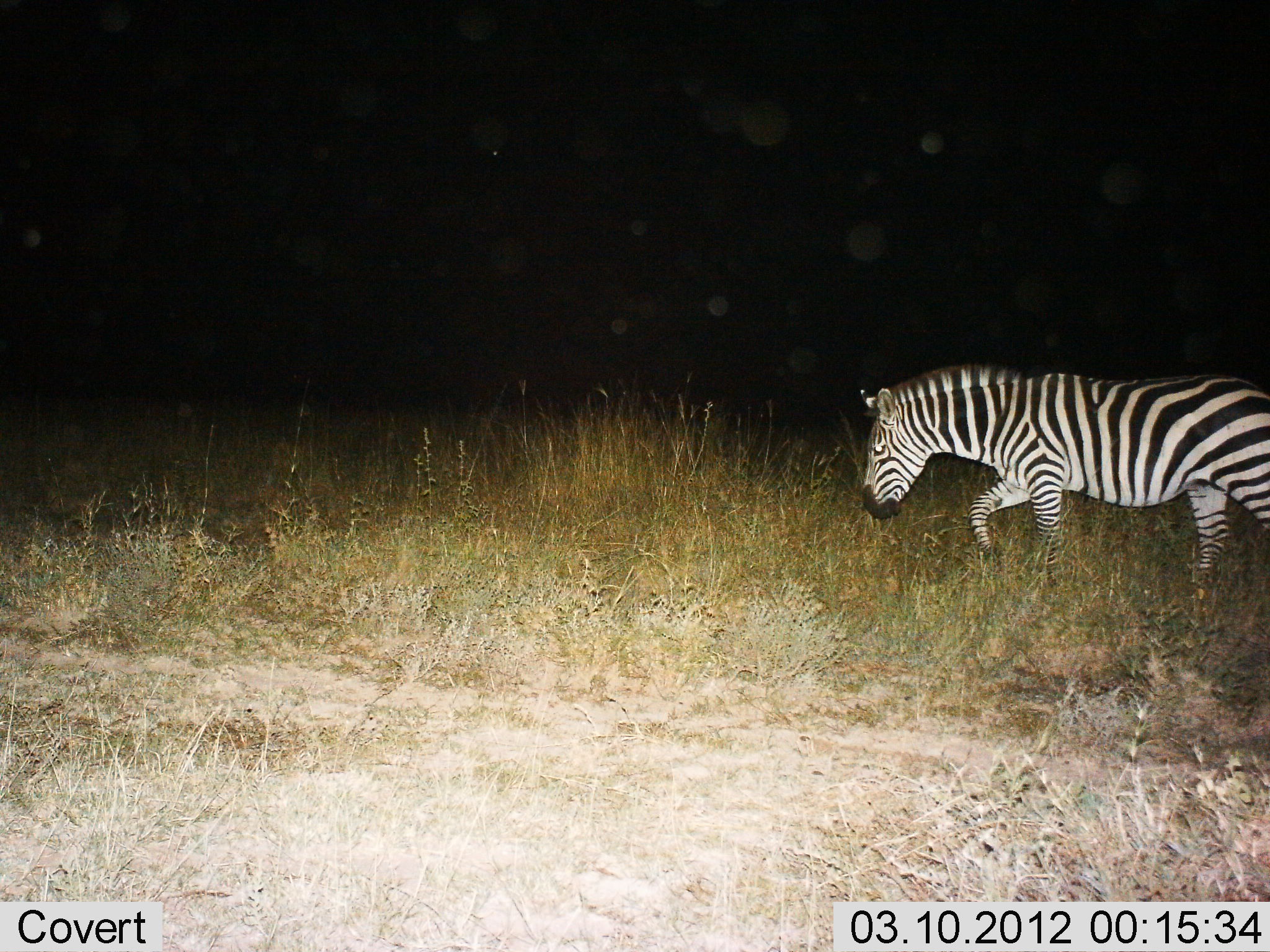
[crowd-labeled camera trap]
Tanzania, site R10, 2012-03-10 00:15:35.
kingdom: Animalia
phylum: Chordata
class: Mammalia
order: Perissodactyla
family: Equidae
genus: Equus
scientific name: Equus quagga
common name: plains zebra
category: zebra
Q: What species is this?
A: Zebra (plains zebra) (Equus quagga).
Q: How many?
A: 1.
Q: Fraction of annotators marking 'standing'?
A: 7%.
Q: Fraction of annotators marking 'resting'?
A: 0%.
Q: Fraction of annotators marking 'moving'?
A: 93%.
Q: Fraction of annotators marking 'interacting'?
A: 0%.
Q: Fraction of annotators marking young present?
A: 0%.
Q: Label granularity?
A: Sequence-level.